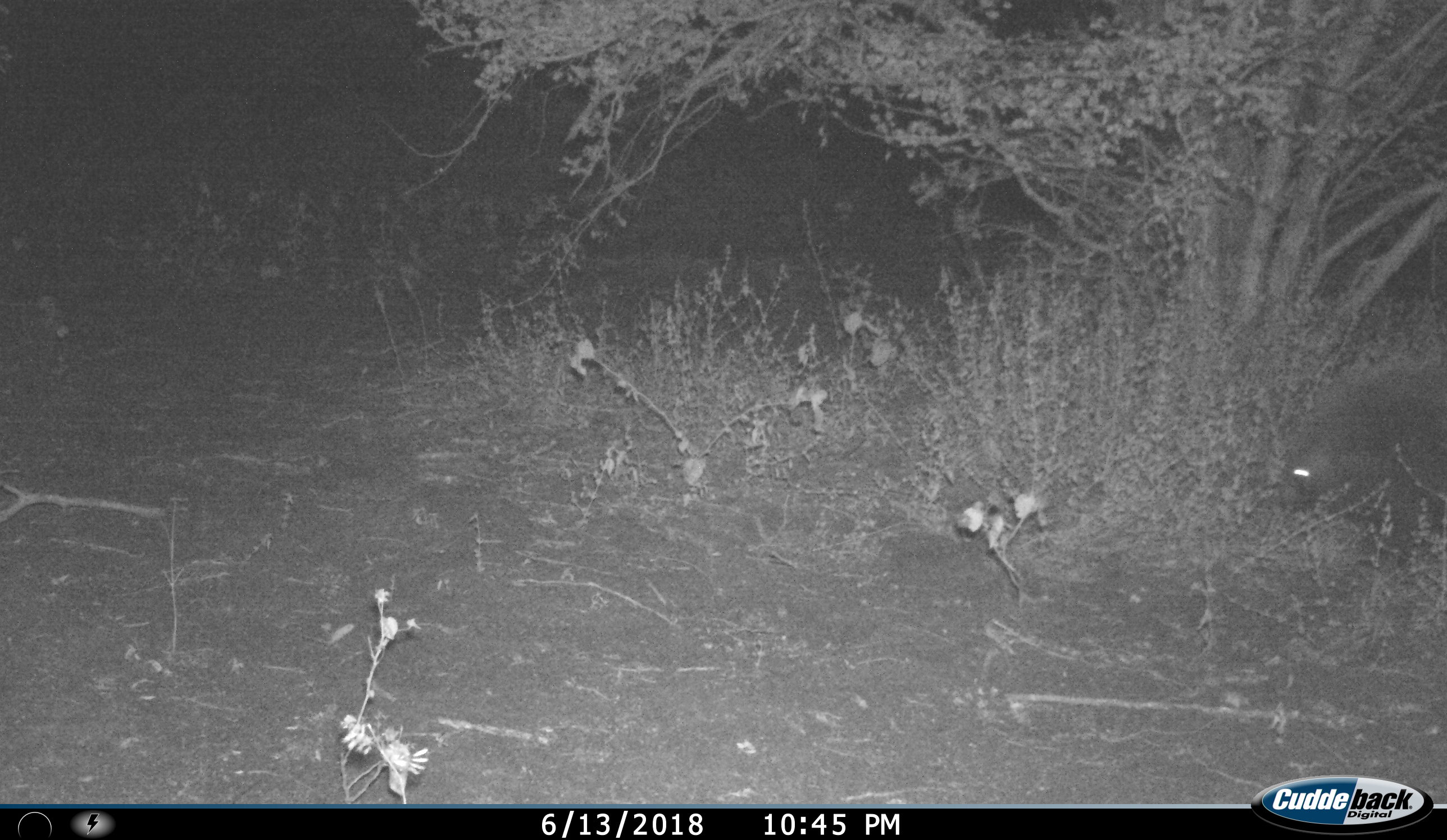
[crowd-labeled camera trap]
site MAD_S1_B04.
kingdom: Animalia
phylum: Chordata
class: Mammalia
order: Carnivora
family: Hyaenidae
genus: Parahyaena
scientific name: Parahyaena brunnea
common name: brown hyena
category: hyenabrown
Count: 1.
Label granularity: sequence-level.